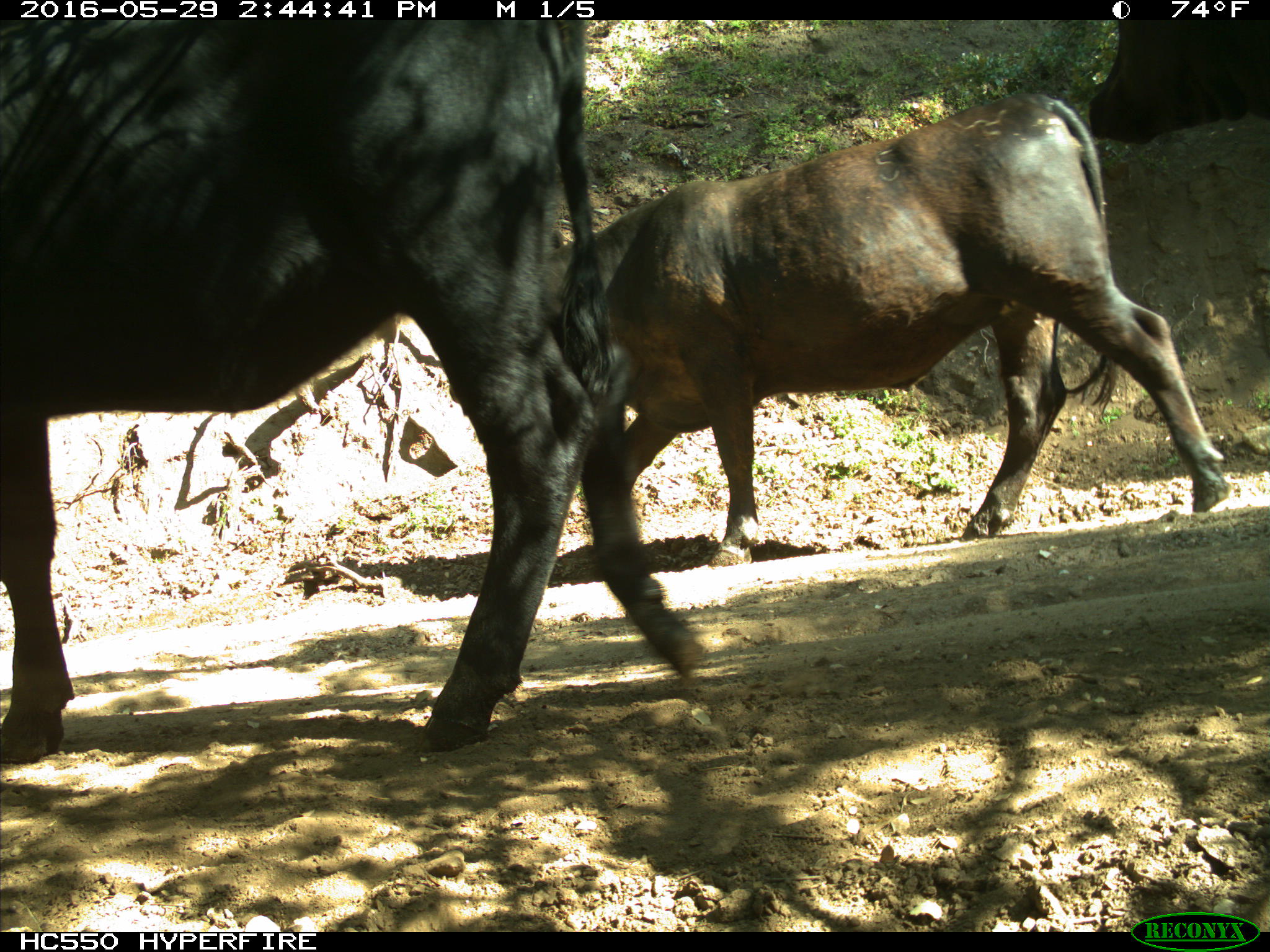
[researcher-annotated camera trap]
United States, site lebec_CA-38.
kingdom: Animalia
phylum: Chordata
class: Mammalia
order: Artiodactyla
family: Bovidae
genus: Bos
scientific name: Bos taurus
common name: domestic cow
Bos taurus (domestic cow).